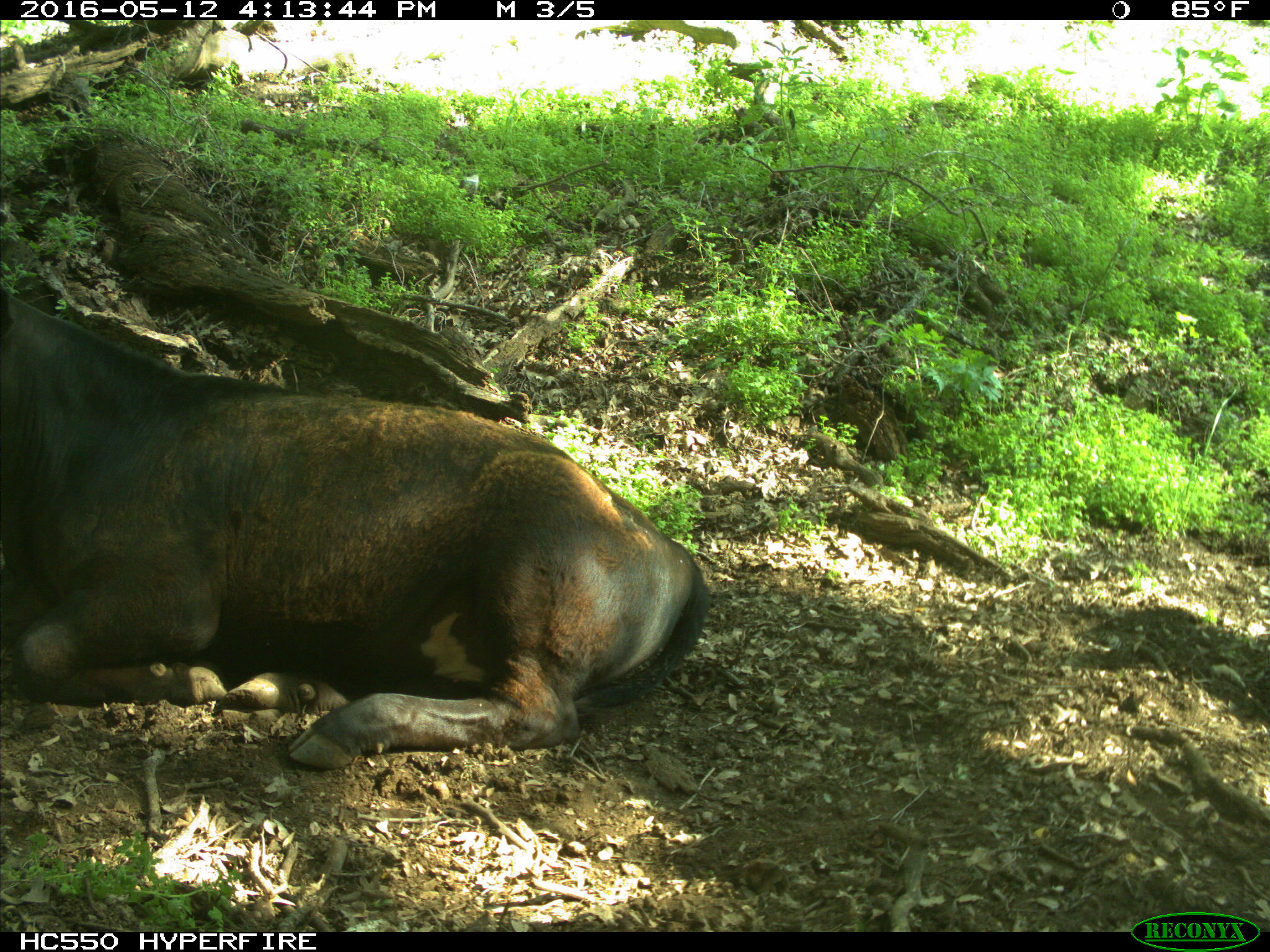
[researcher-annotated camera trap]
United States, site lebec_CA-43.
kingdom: Animalia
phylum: Chordata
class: Mammalia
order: Artiodactyla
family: Bovidae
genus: Bos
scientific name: Bos taurus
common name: domestic cow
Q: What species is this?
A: Bos taurus (domestic cow).